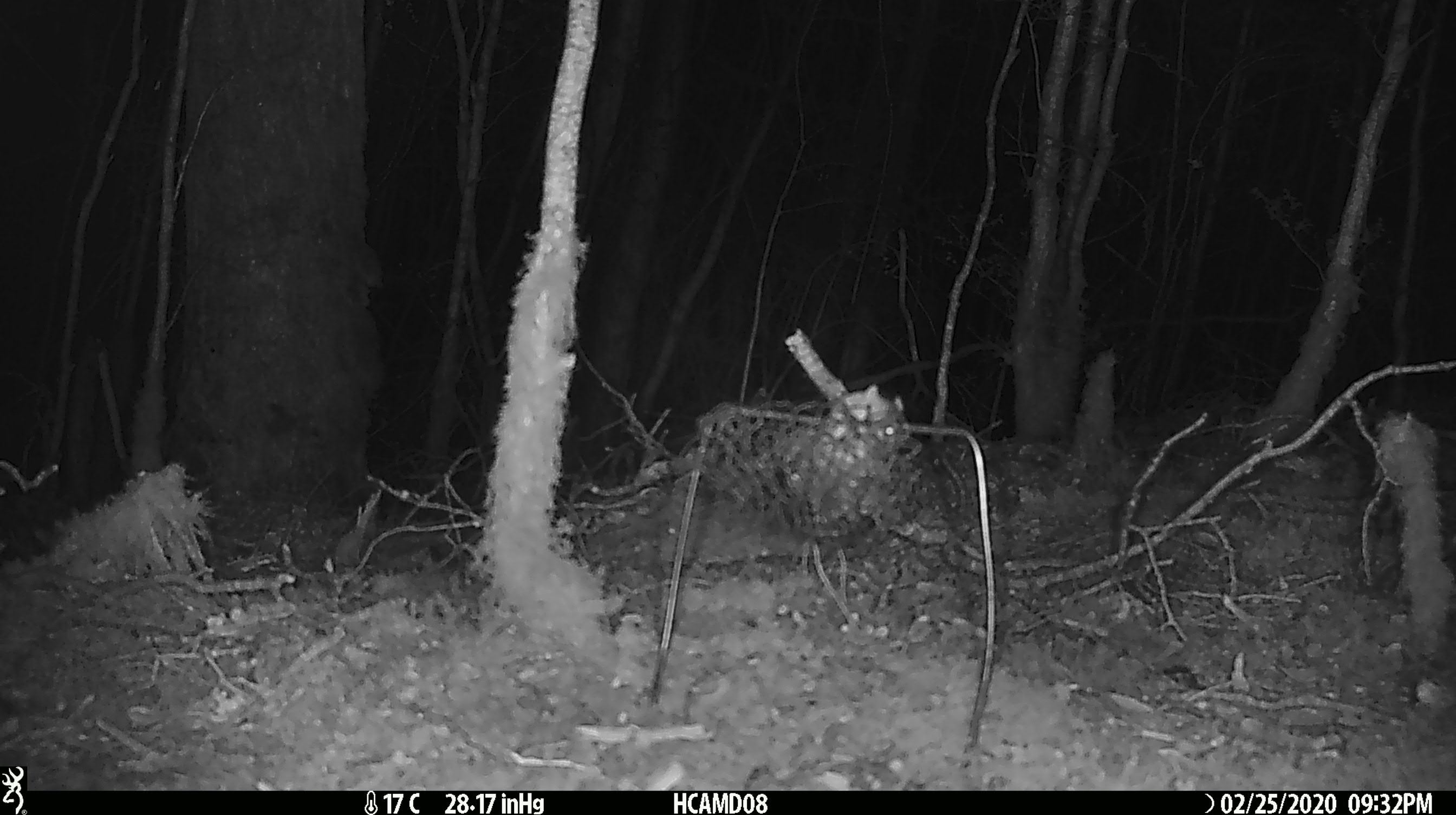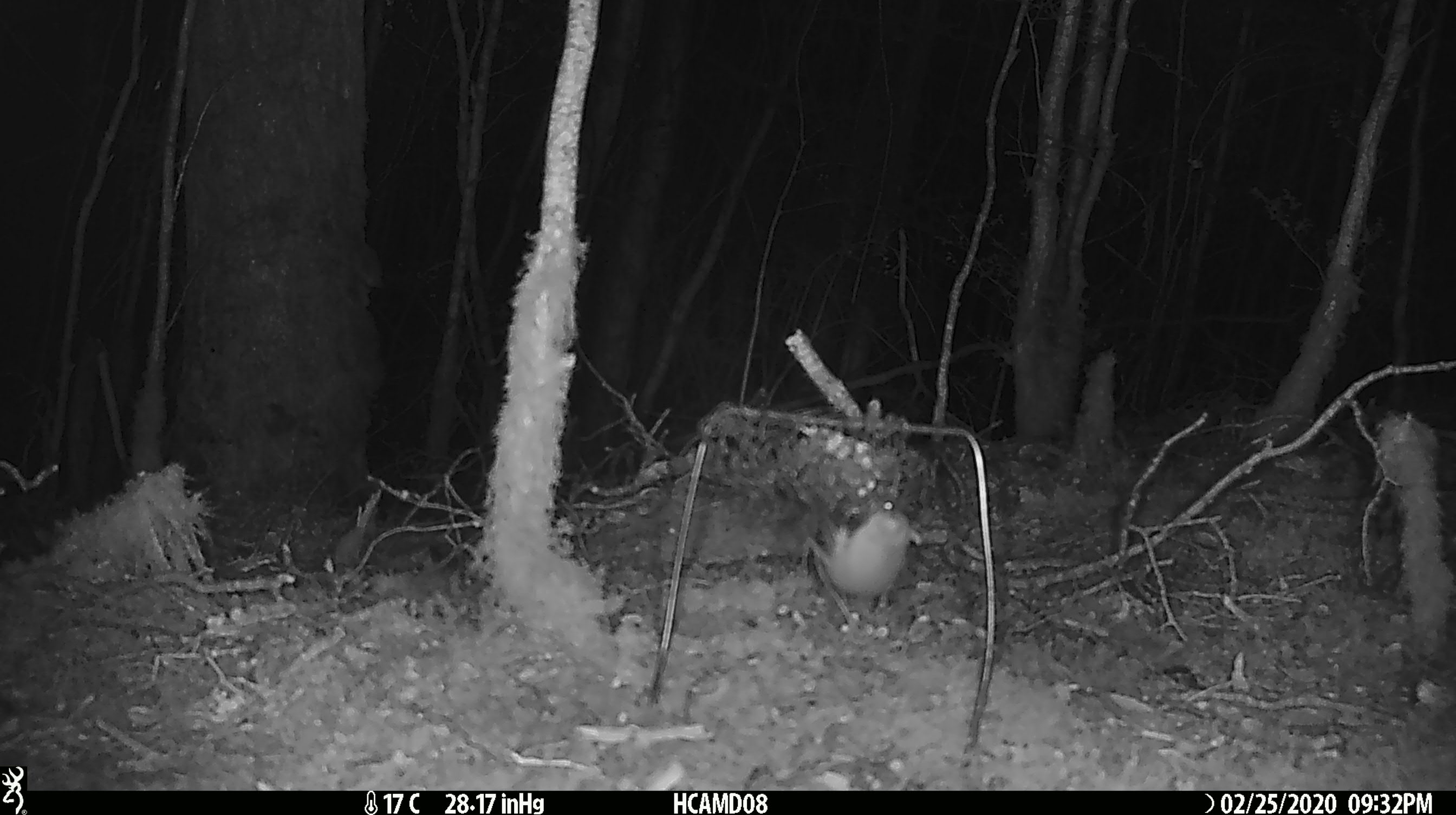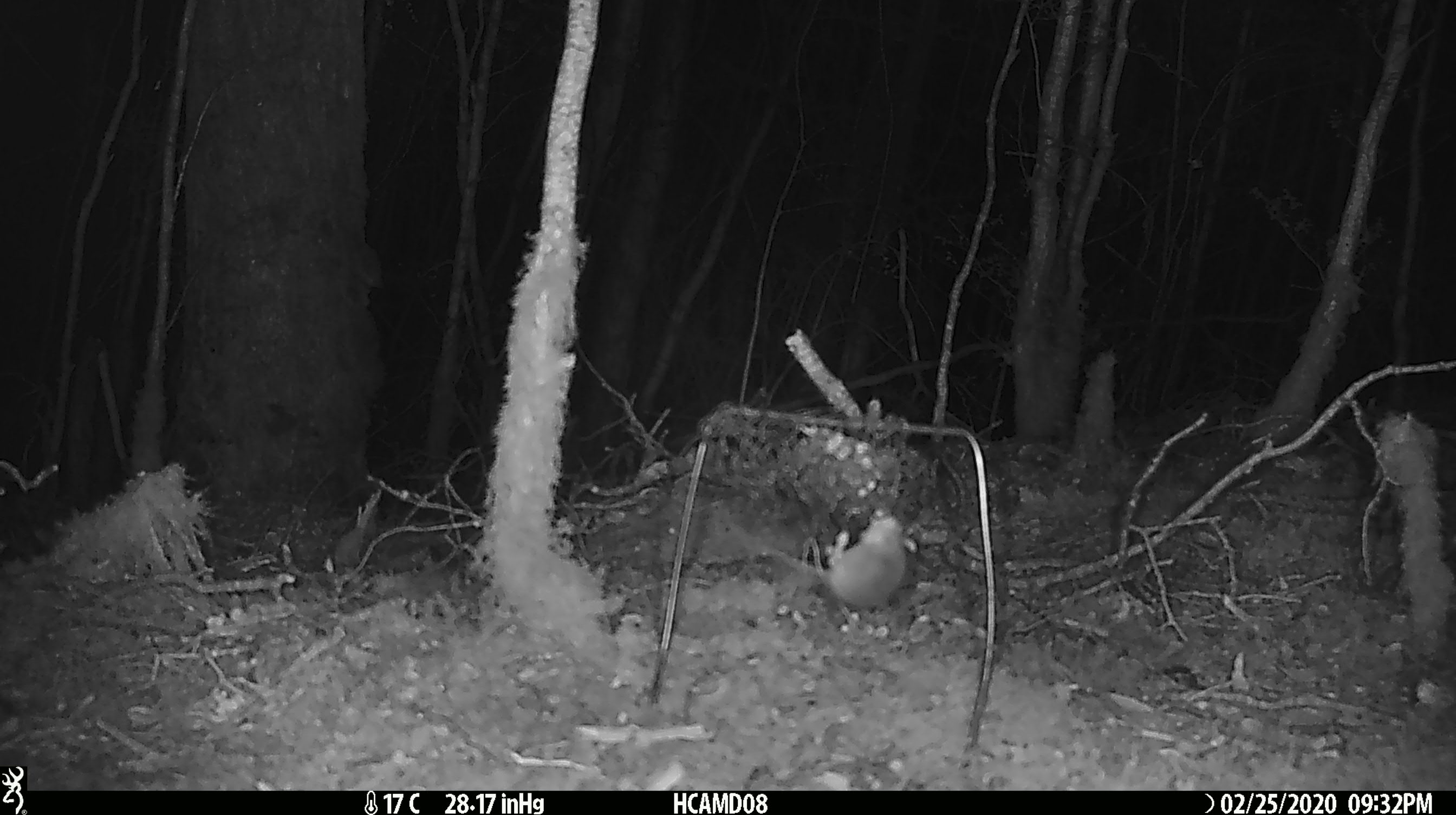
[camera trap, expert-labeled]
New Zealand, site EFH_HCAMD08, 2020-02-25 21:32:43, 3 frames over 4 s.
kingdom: Animalia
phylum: Chordata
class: Mammalia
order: Rodentia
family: Muridae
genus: Mus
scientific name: Mus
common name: mouse